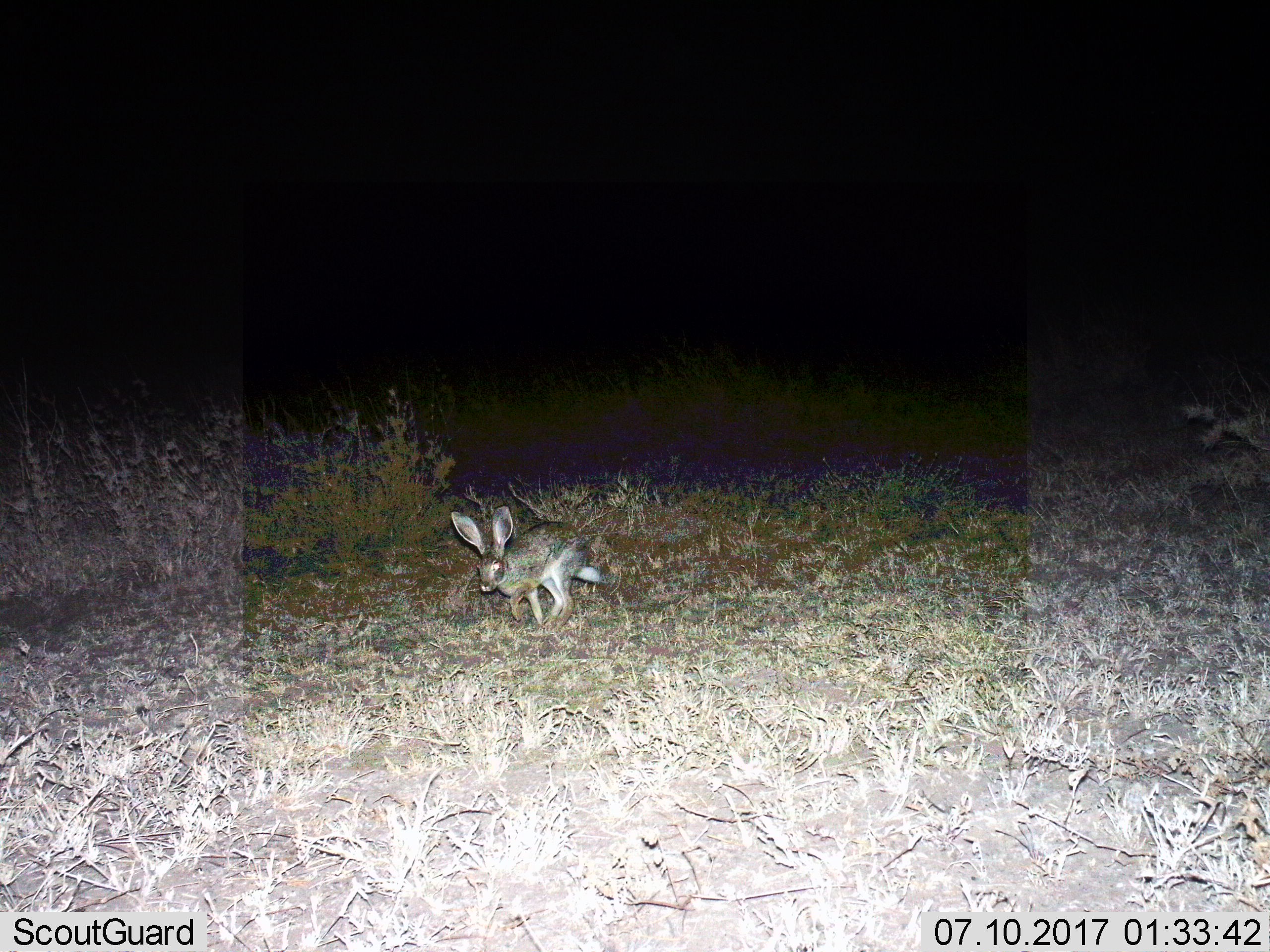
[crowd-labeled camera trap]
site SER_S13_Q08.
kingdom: Animalia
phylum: Chordata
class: Mammalia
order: Lagomorpha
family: Leporidae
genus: Lepus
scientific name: Lepus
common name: hare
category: hareunknown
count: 1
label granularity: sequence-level